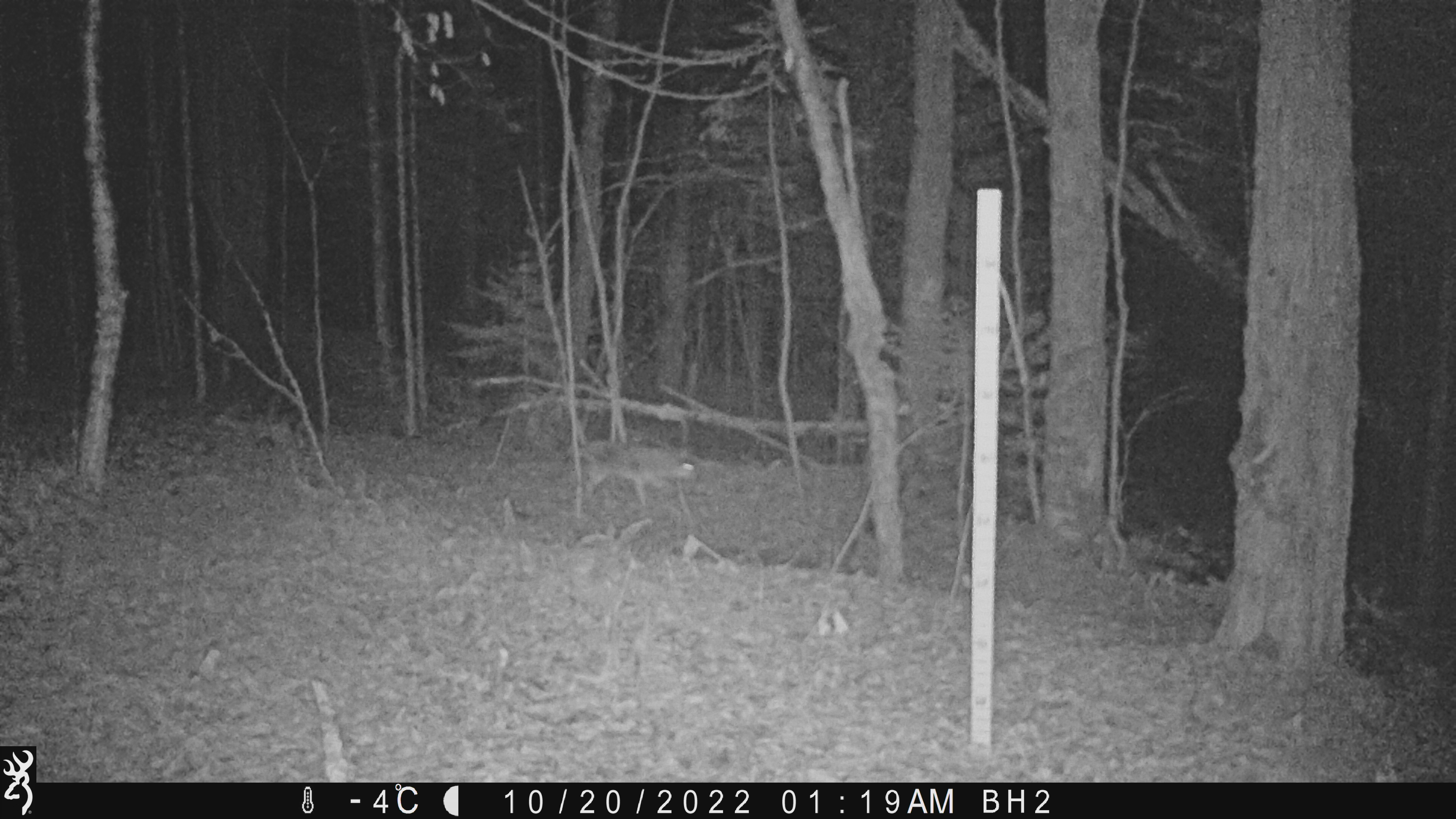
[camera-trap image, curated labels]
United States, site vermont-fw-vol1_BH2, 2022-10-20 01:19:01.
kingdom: Animalia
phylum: Chordata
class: Mammalia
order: Carnivora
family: Canidae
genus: Canis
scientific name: Canis latrans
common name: coyote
Coyote (Canis latrans).